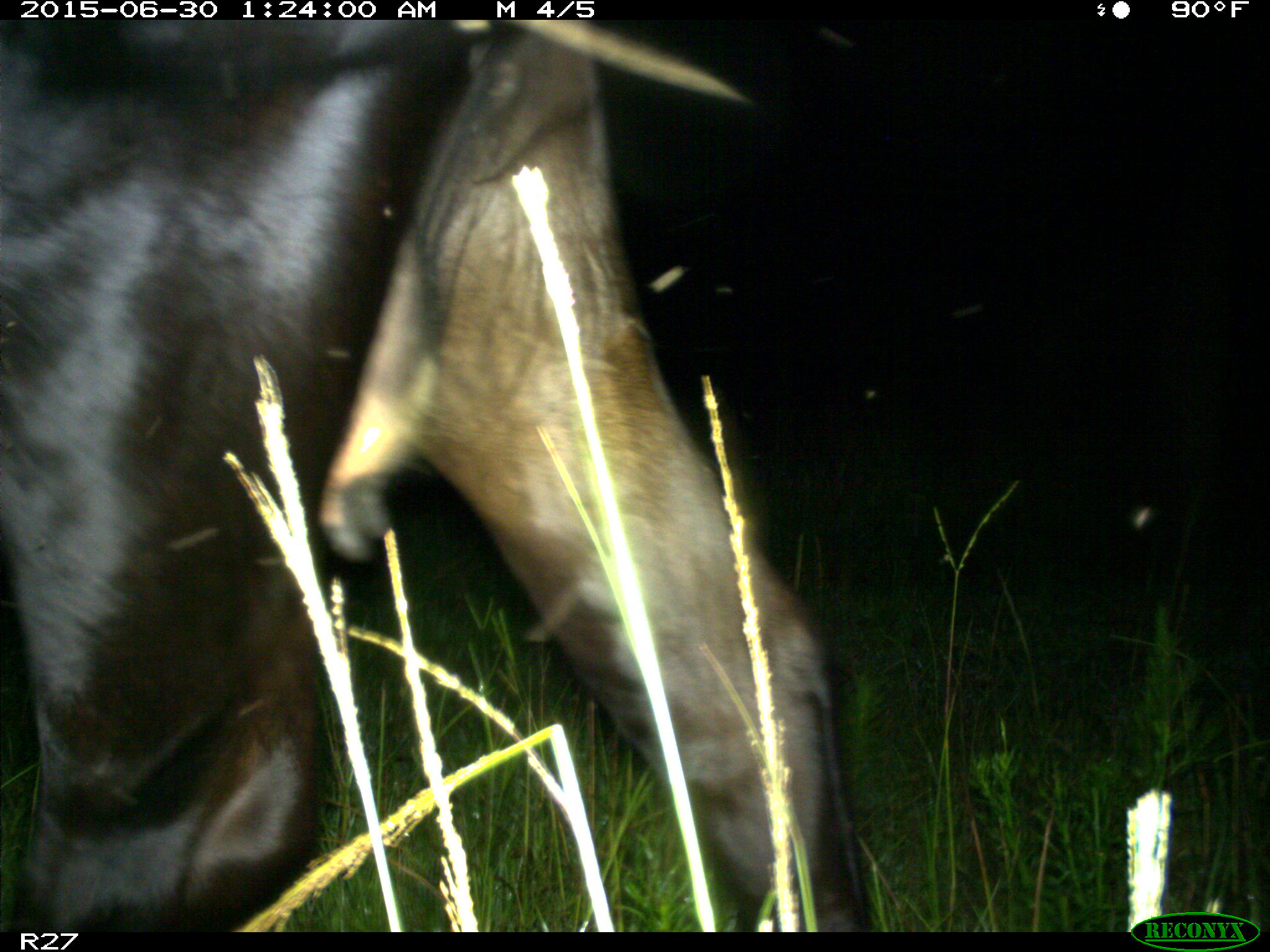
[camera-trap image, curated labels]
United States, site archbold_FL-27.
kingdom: Animalia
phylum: Chordata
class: Mammalia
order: Artiodactyla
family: Bovidae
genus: Bos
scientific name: Bos taurus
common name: domestic cow